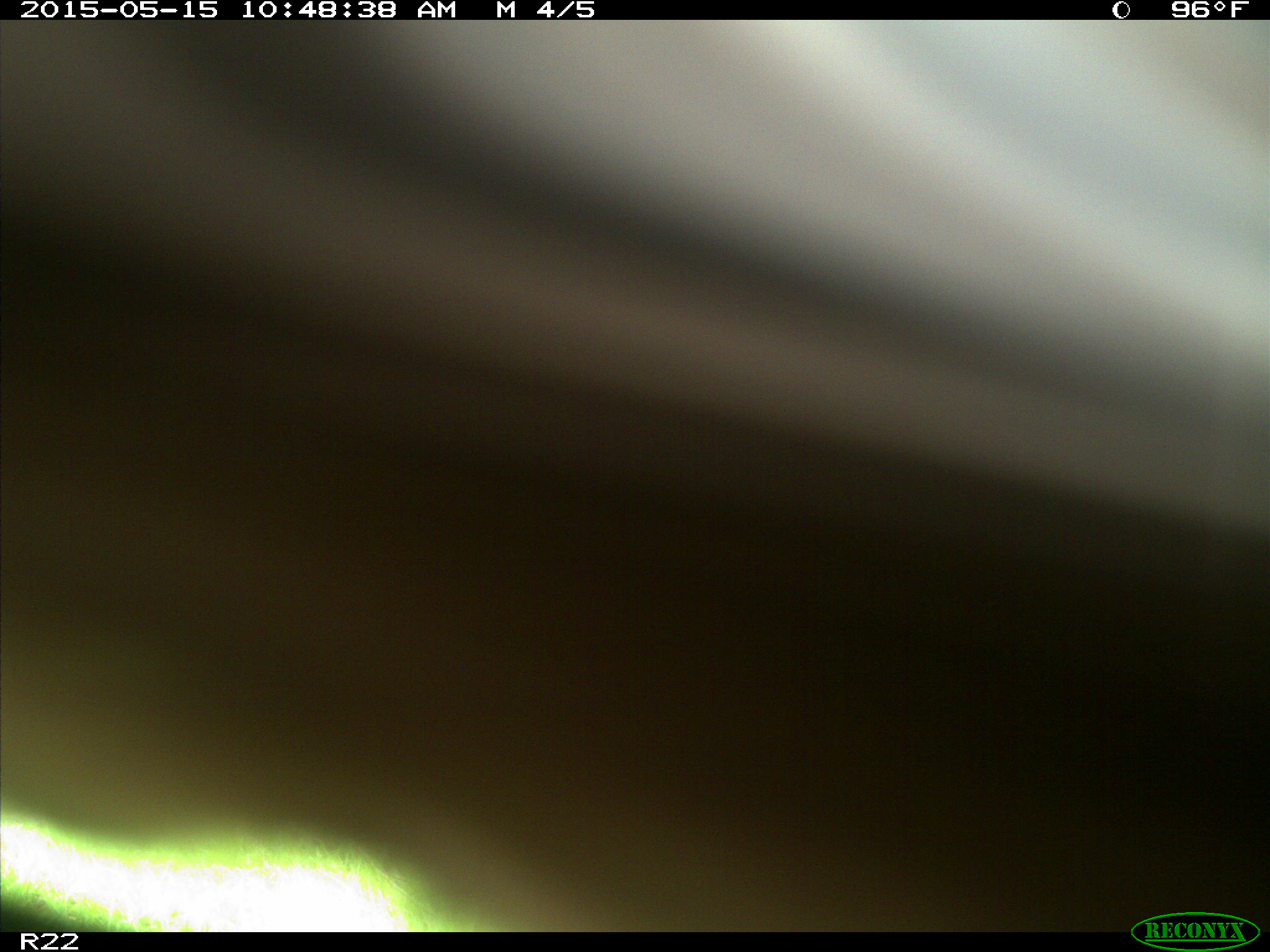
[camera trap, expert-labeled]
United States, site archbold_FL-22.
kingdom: Animalia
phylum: Chordata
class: Mammalia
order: Artiodactyla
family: Bovidae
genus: Bos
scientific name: Bos taurus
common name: domestic cow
Bos taurus (domestic cow).